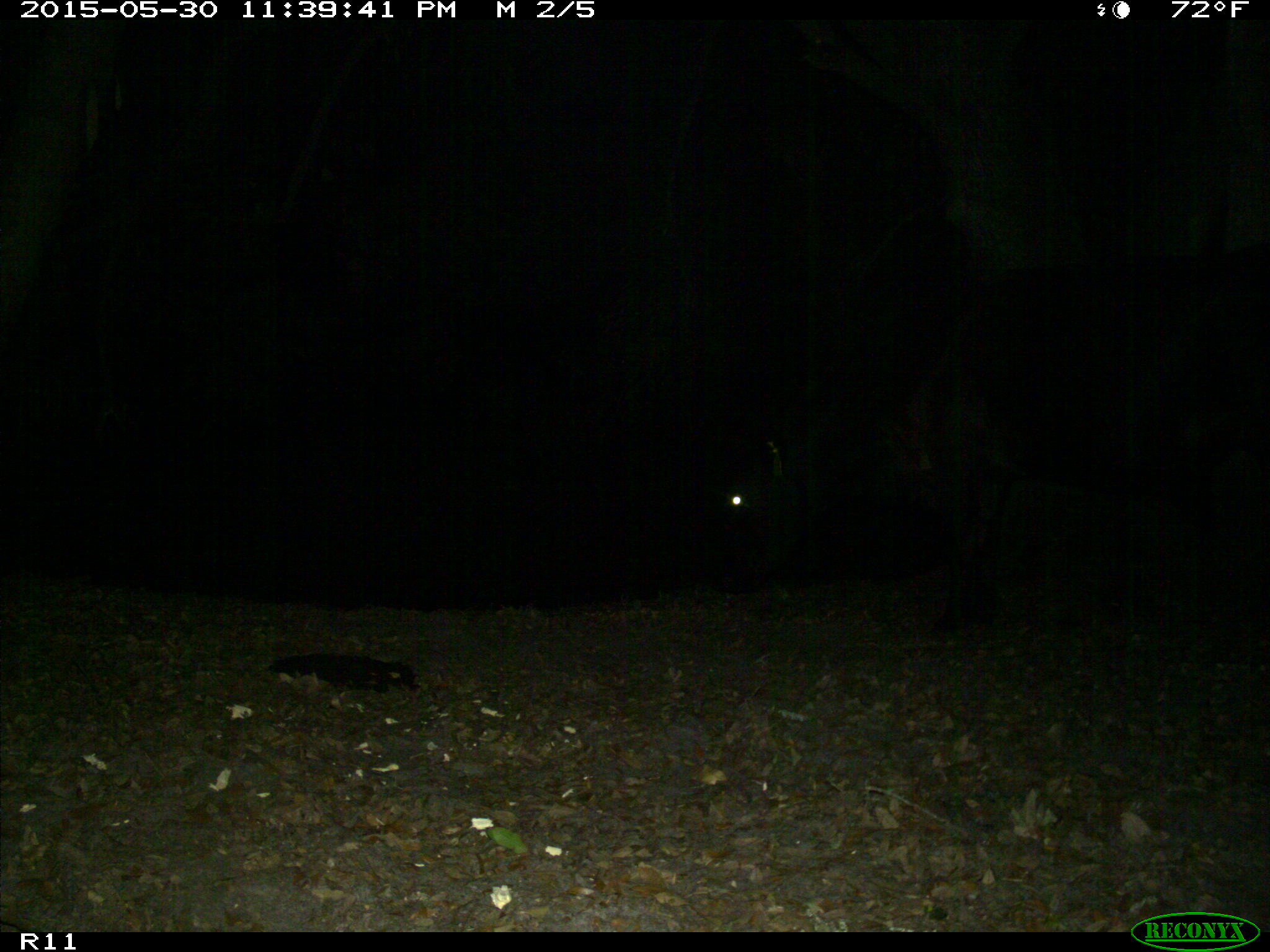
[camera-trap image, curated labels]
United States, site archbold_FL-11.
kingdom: Animalia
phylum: Chordata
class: Mammalia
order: Artiodactyla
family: Bovidae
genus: Bos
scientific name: Bos taurus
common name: domestic cow